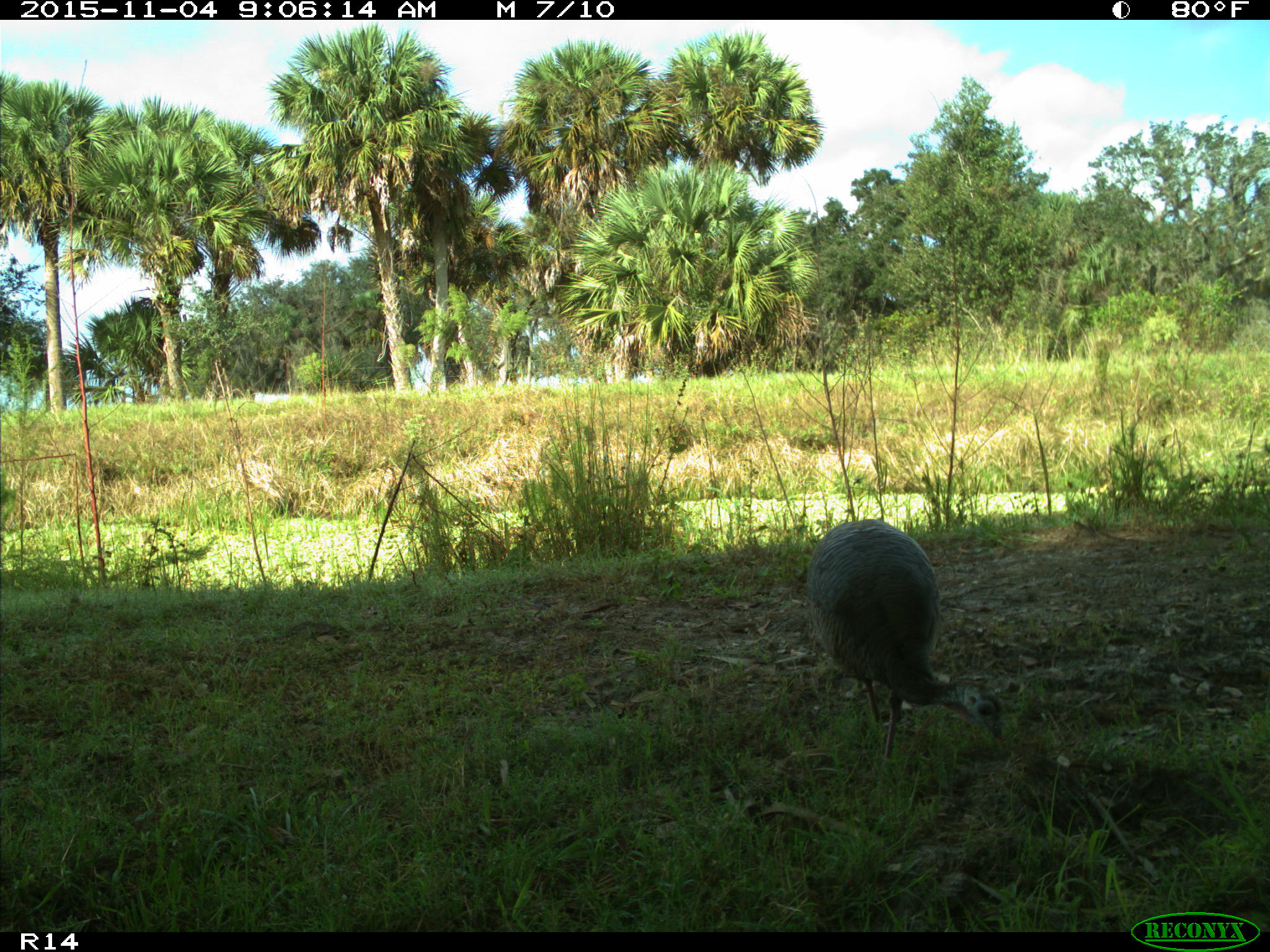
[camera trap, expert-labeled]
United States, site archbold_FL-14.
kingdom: Animalia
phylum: Chordata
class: Aves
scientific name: Aves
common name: birds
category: unidentified bird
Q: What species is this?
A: Unidentified bird (birds) (Aves).